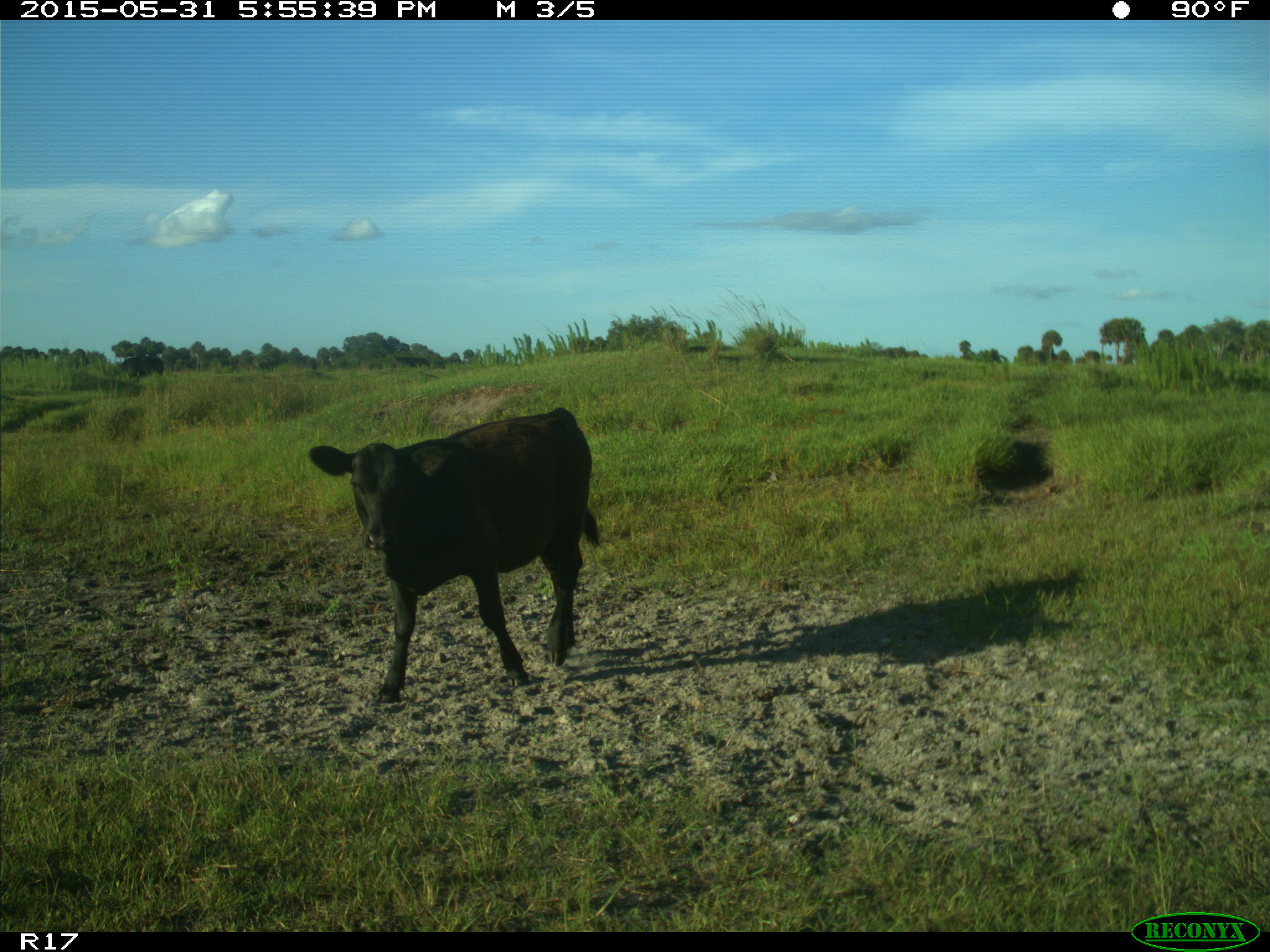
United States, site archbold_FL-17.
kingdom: Animalia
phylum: Chordata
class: Mammalia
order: Artiodactyla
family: Bovidae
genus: Bos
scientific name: Bos taurus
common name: domestic cow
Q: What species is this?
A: Bos taurus (domestic cow).